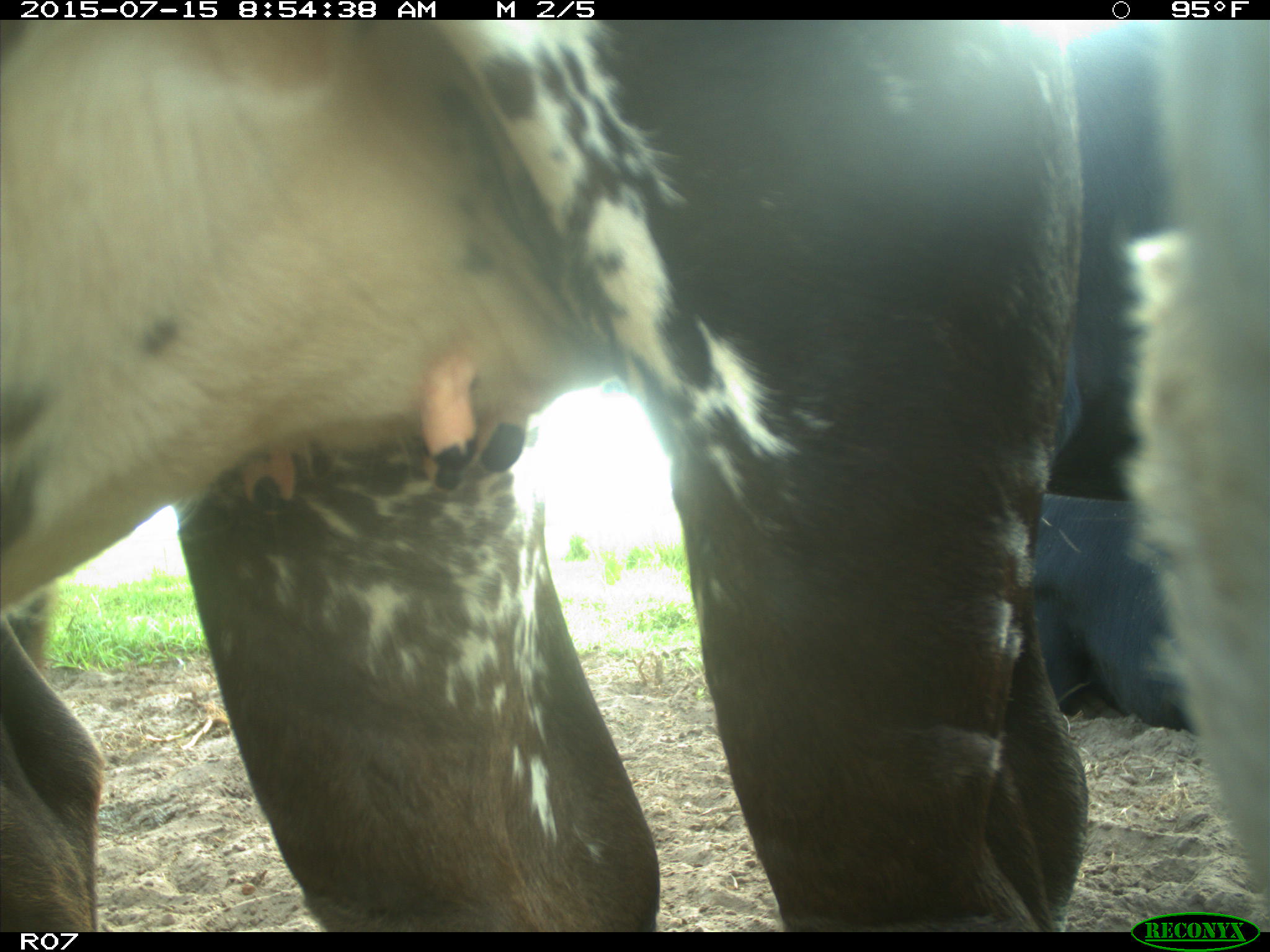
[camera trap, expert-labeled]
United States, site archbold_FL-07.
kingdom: Animalia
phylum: Chordata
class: Mammalia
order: Artiodactyla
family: Bovidae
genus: Bos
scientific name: Bos taurus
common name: domestic cow